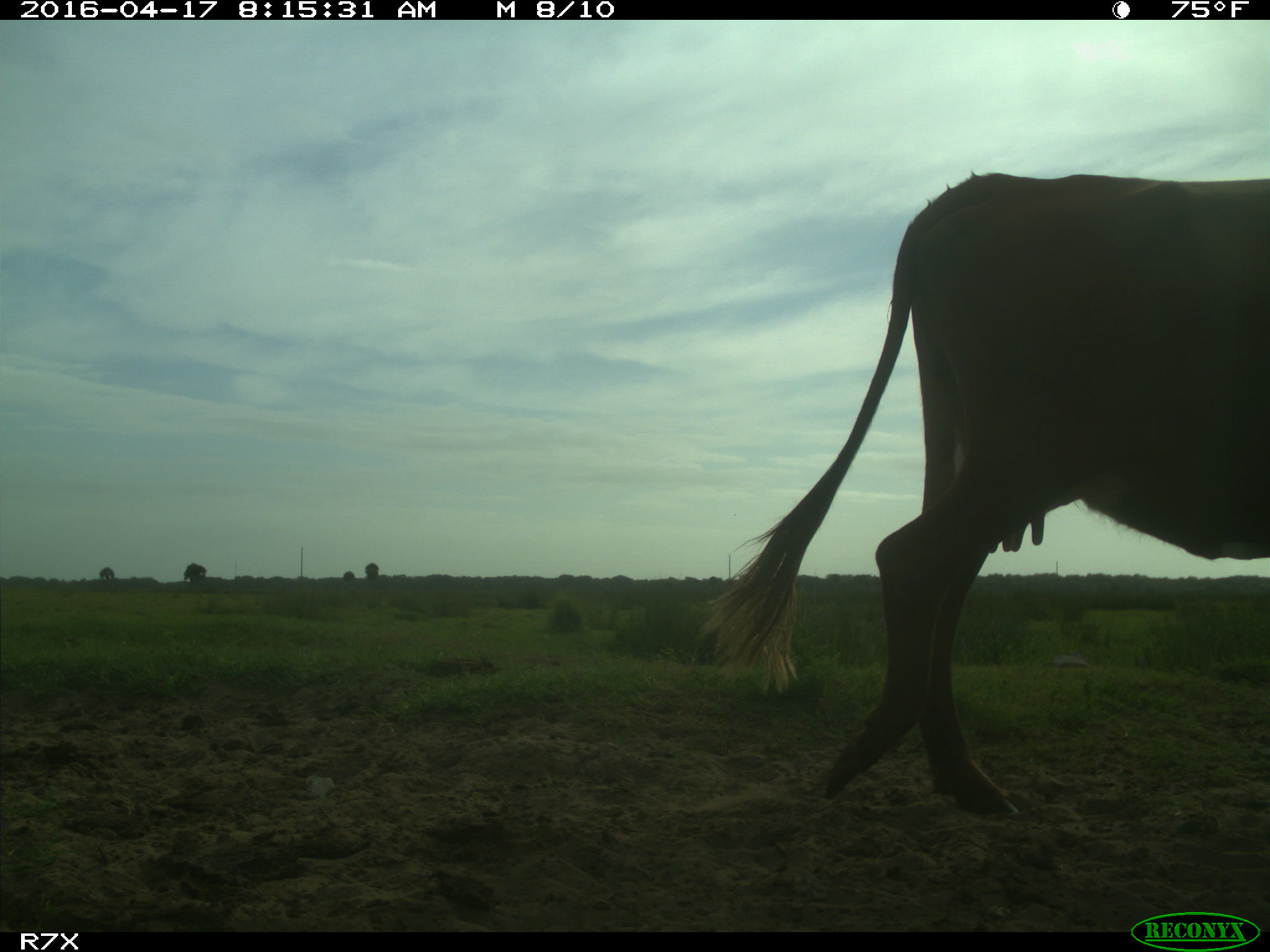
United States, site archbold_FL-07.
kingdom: Animalia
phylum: Chordata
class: Mammalia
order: Artiodactyla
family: Bovidae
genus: Bos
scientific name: Bos taurus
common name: domestic cow